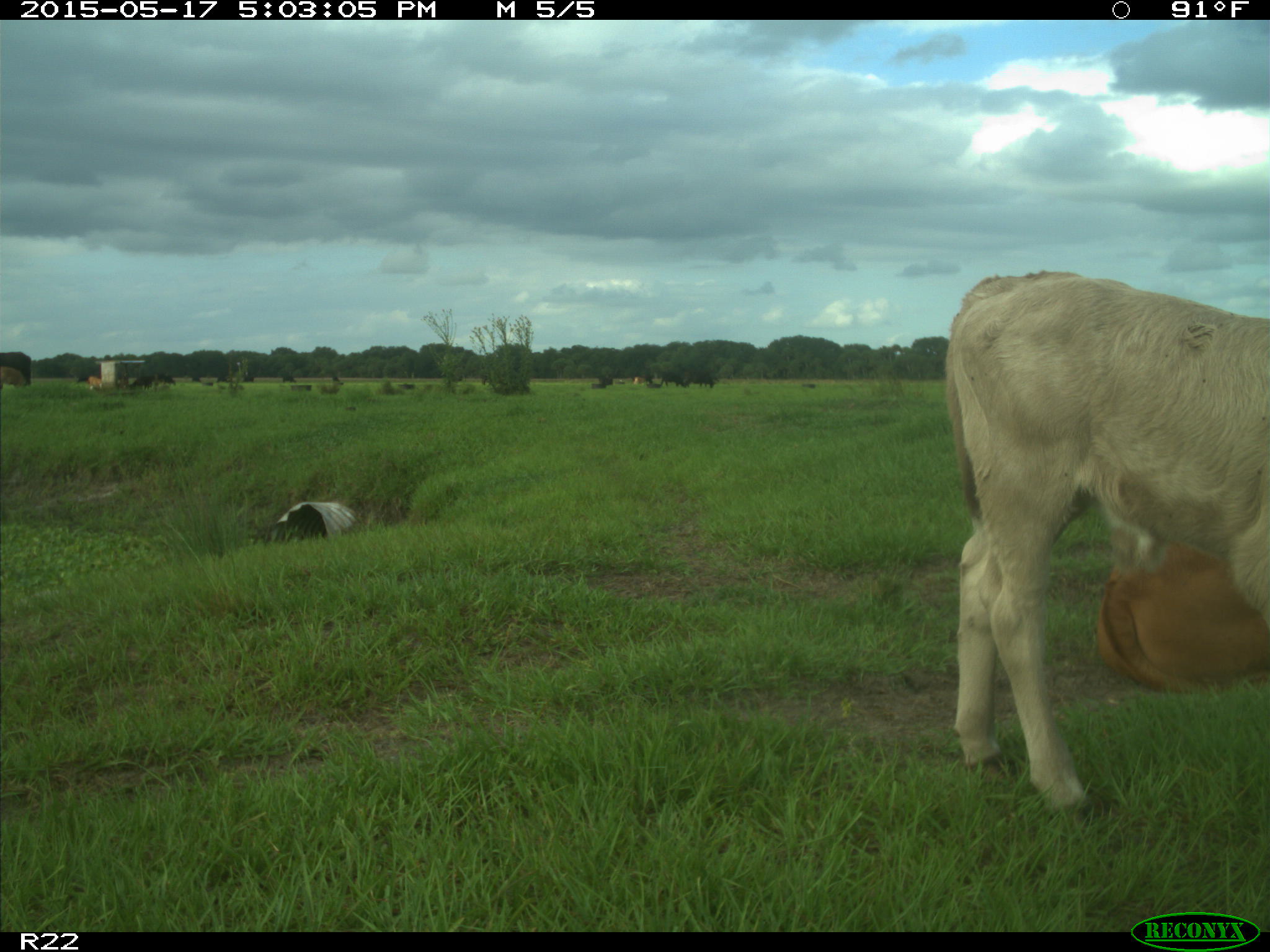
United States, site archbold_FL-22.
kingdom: Animalia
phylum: Chordata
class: Mammalia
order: Artiodactyla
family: Bovidae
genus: Bos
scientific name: Bos taurus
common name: domestic cow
Bos taurus (domestic cow).